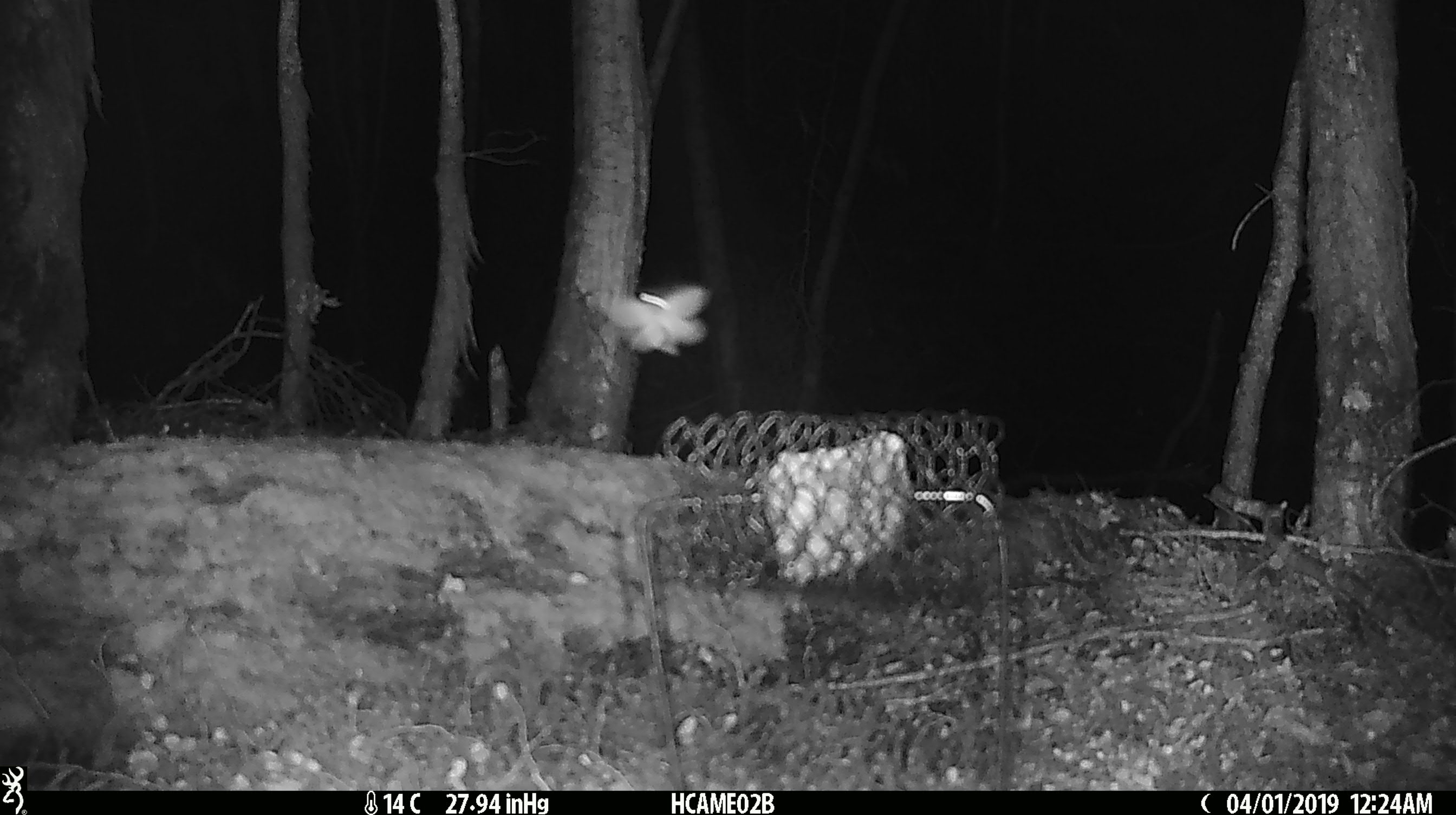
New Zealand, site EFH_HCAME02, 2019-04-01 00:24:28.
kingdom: Animalia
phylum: Arthropoda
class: Insecta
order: Lepidoptera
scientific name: Lepidoptera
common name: moth